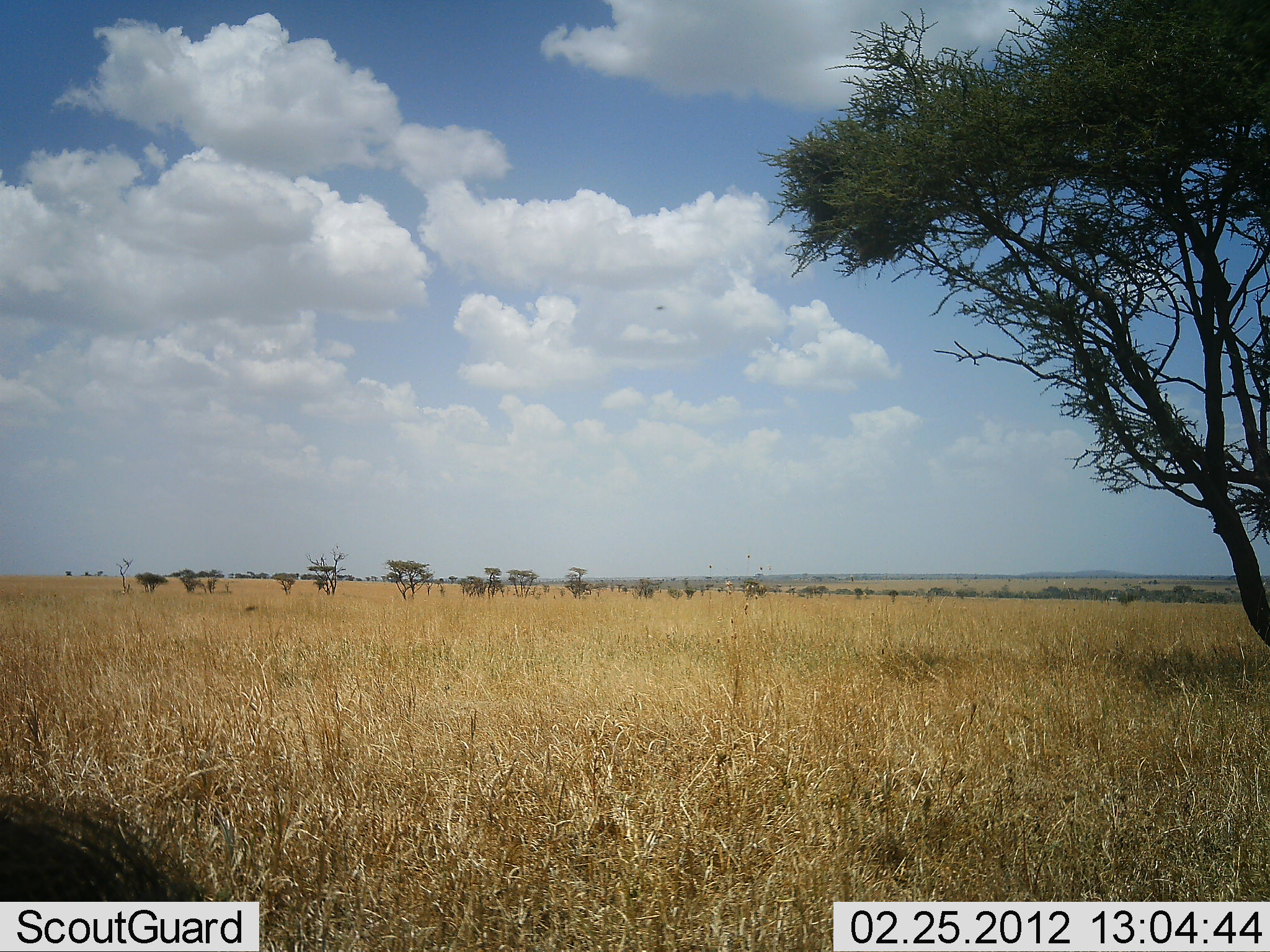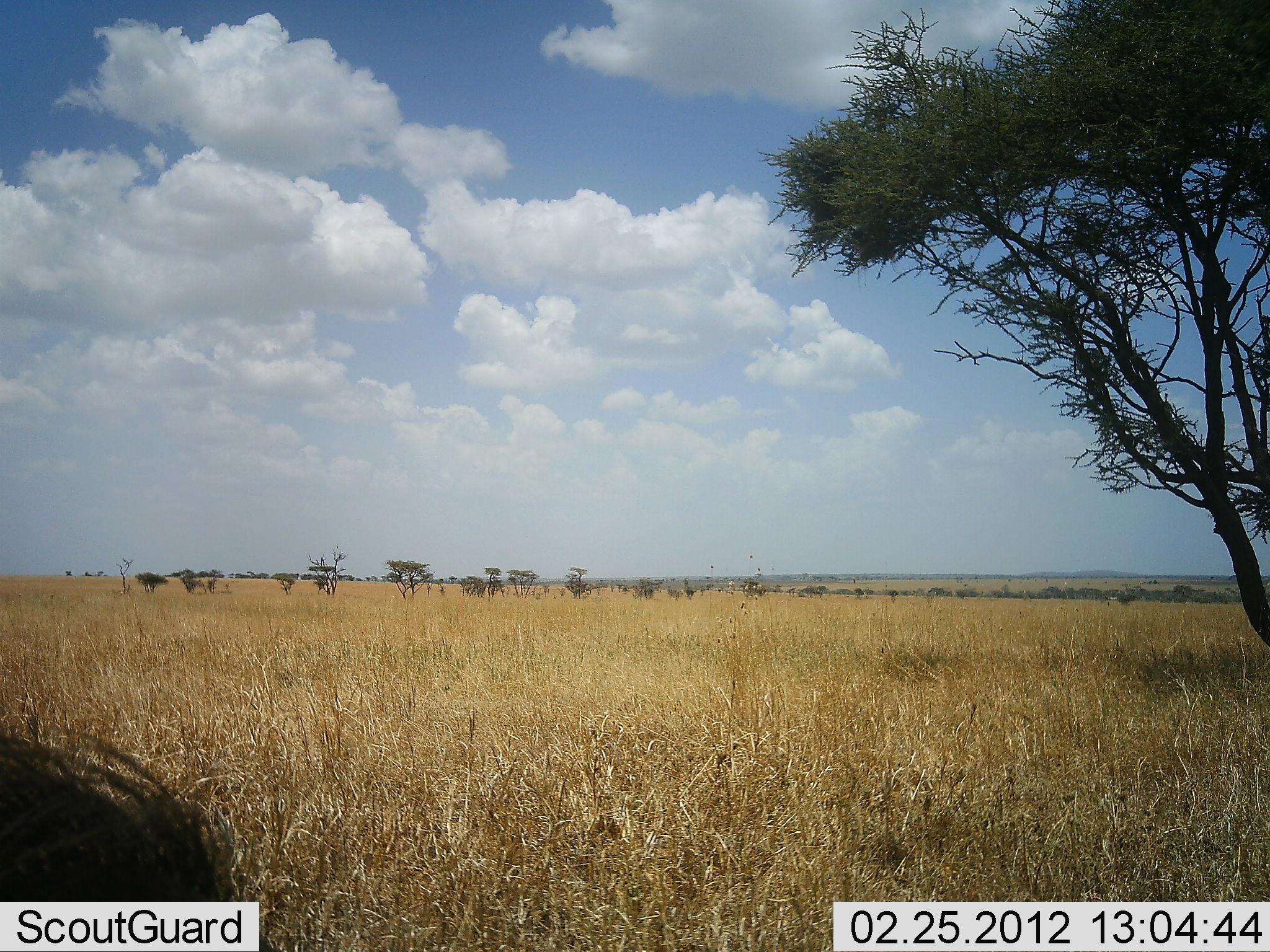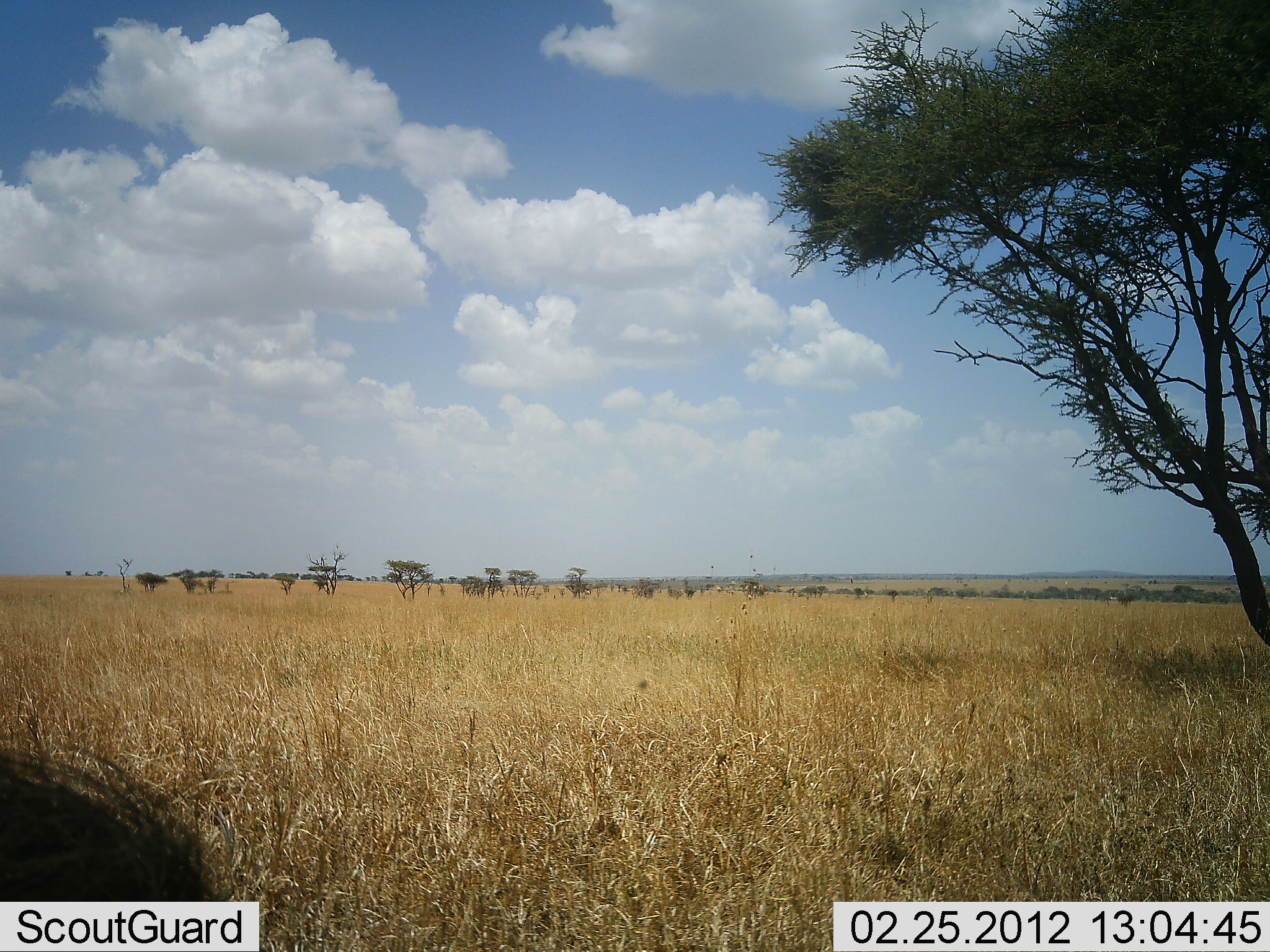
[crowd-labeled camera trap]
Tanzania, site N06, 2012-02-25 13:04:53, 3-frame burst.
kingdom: Animalia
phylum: Chordata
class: Mammalia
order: Artiodactyla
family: Suidae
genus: Phacochoerus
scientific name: Phacochoerus africanus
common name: warthog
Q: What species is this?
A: Warthog (Phacochoerus africanus).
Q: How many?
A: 1.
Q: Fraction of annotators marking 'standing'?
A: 33%.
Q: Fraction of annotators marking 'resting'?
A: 0%.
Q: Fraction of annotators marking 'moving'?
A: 33%.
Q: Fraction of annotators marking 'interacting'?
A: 0%.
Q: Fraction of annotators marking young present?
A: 0%.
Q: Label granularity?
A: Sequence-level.